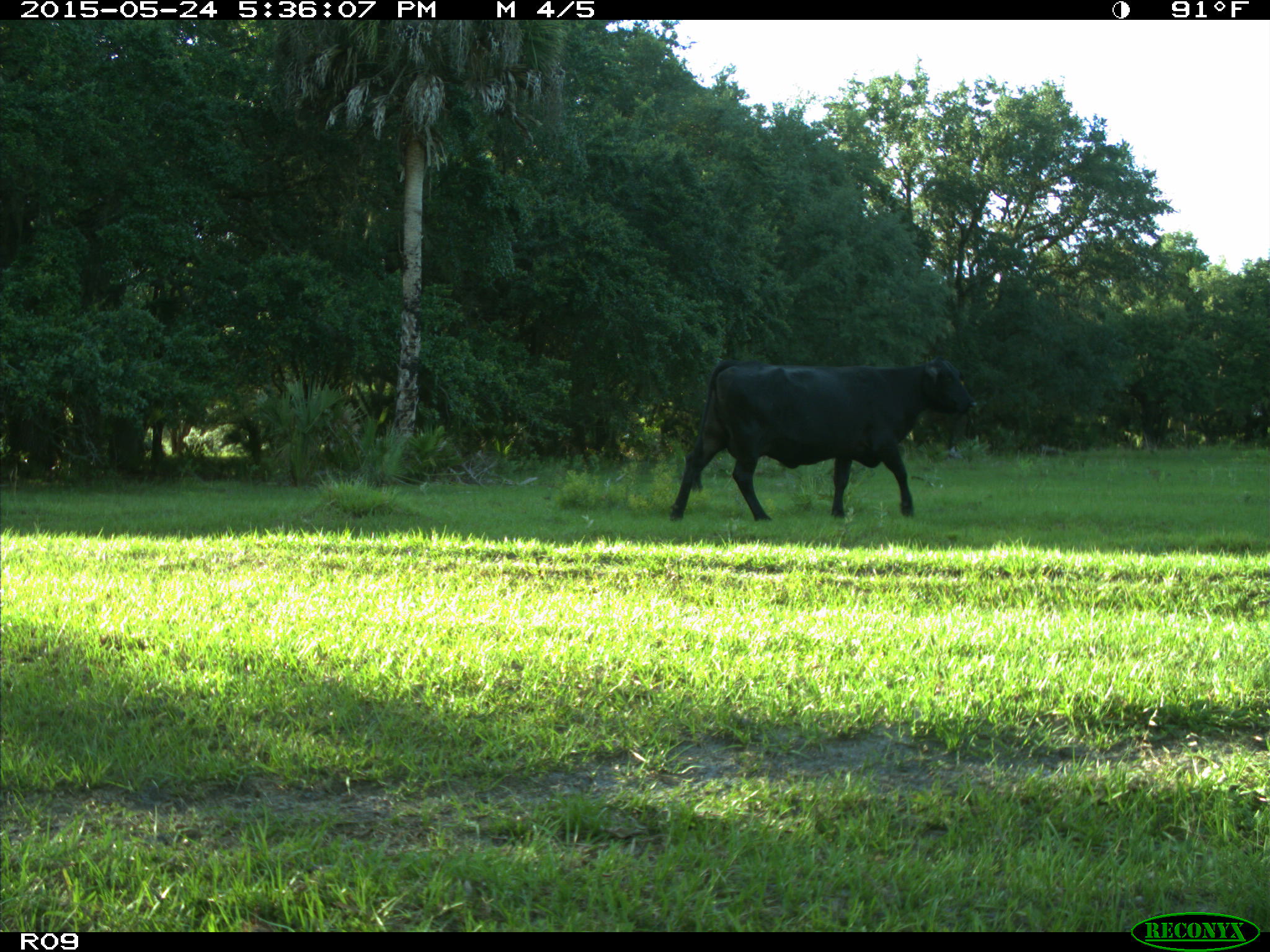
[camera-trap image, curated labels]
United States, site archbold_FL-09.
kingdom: Animalia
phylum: Chordata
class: Mammalia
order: Artiodactyla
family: Bovidae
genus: Bos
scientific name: Bos taurus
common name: domestic cow